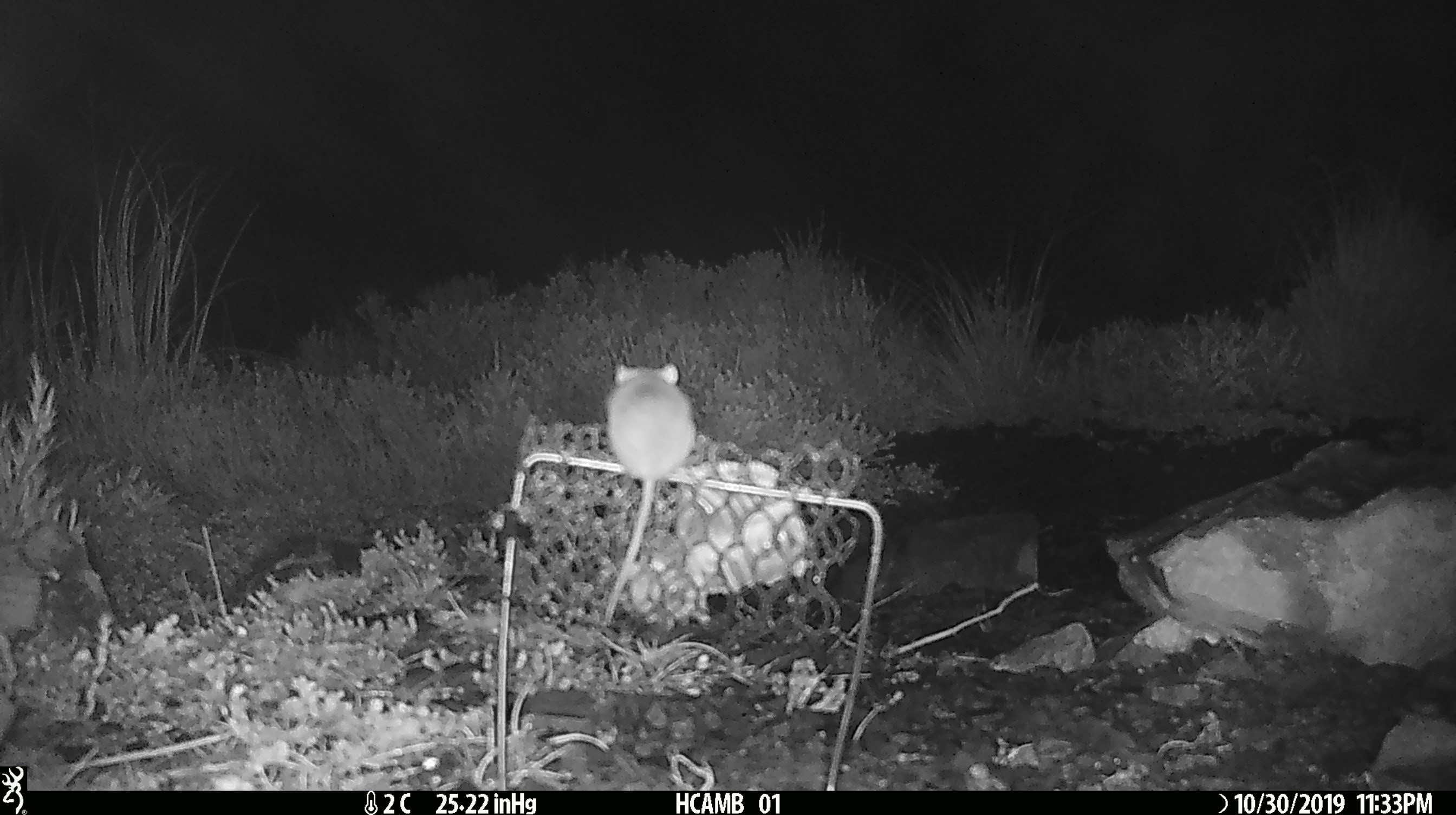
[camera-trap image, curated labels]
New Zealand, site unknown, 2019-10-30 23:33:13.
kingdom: Animalia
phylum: Chordata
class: Mammalia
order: Rodentia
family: Muridae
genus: Mus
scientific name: Mus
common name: mouse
Mouse (Mus).